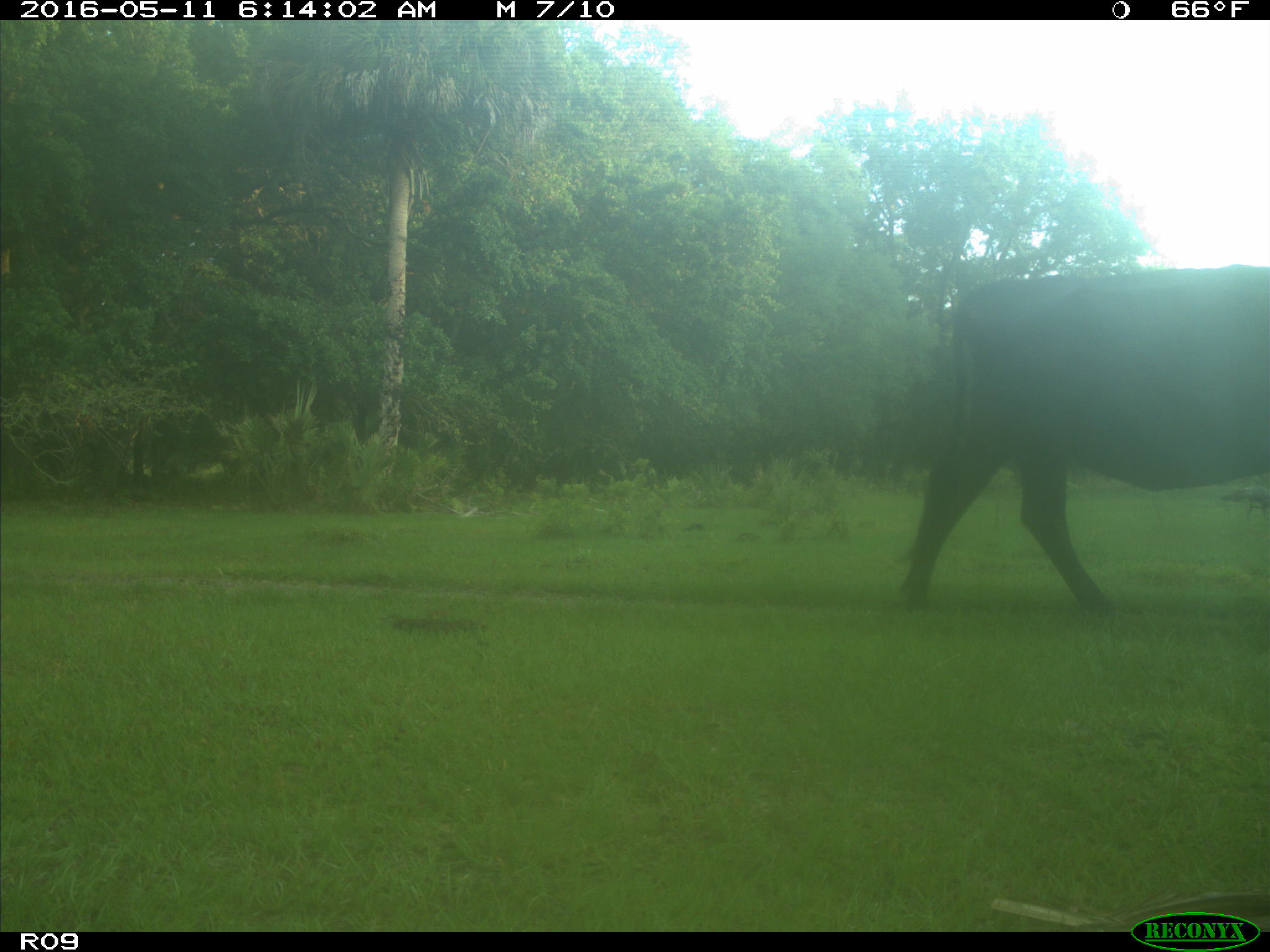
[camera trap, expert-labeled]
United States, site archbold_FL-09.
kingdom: Animalia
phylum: Chordata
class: Mammalia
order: Artiodactyla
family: Bovidae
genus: Bos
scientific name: Bos taurus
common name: domestic cow